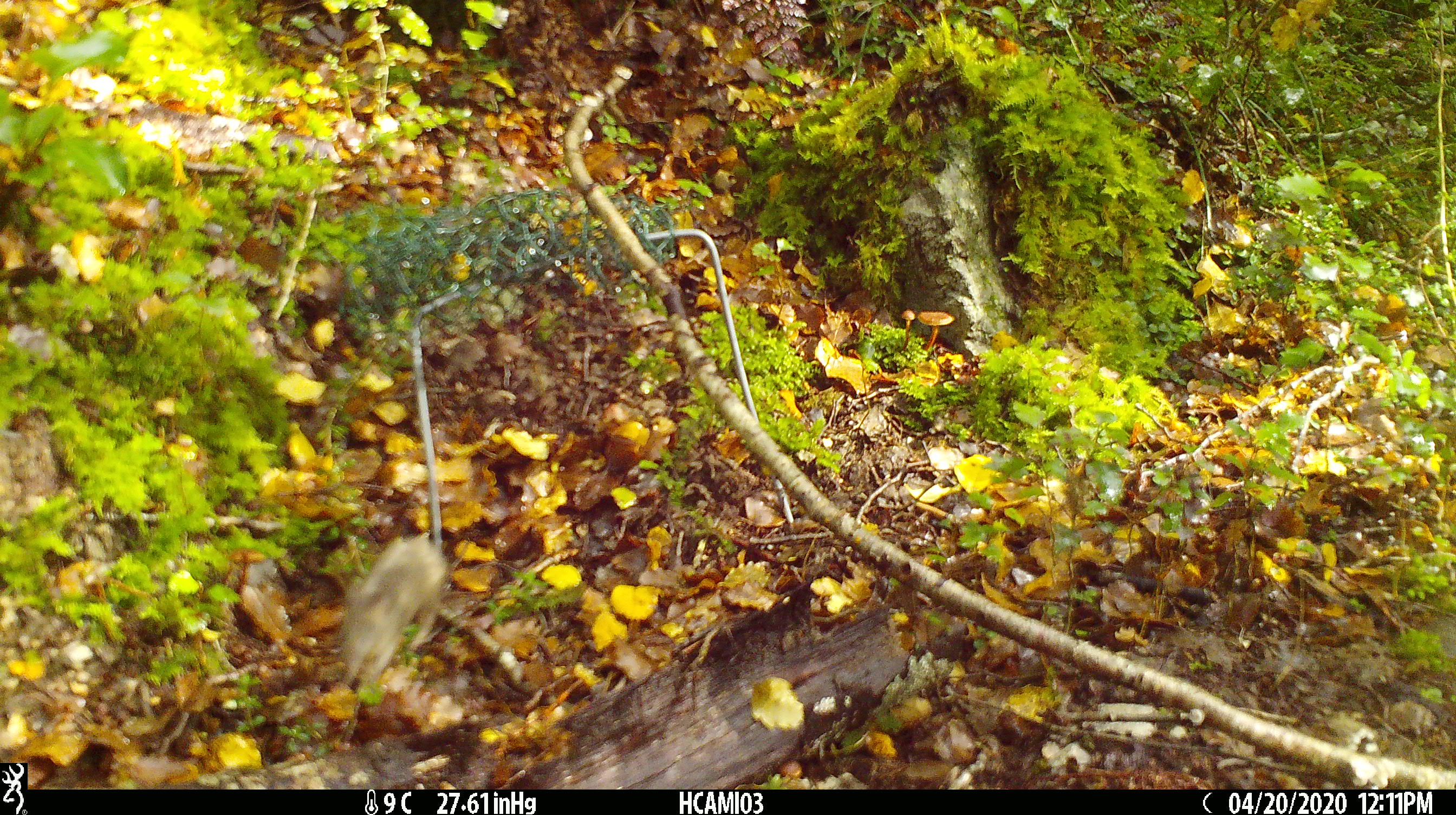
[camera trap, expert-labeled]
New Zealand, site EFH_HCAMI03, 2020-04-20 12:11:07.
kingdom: Animalia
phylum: Chordata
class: Mammalia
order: Rodentia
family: Muridae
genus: Mus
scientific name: Mus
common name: mouse